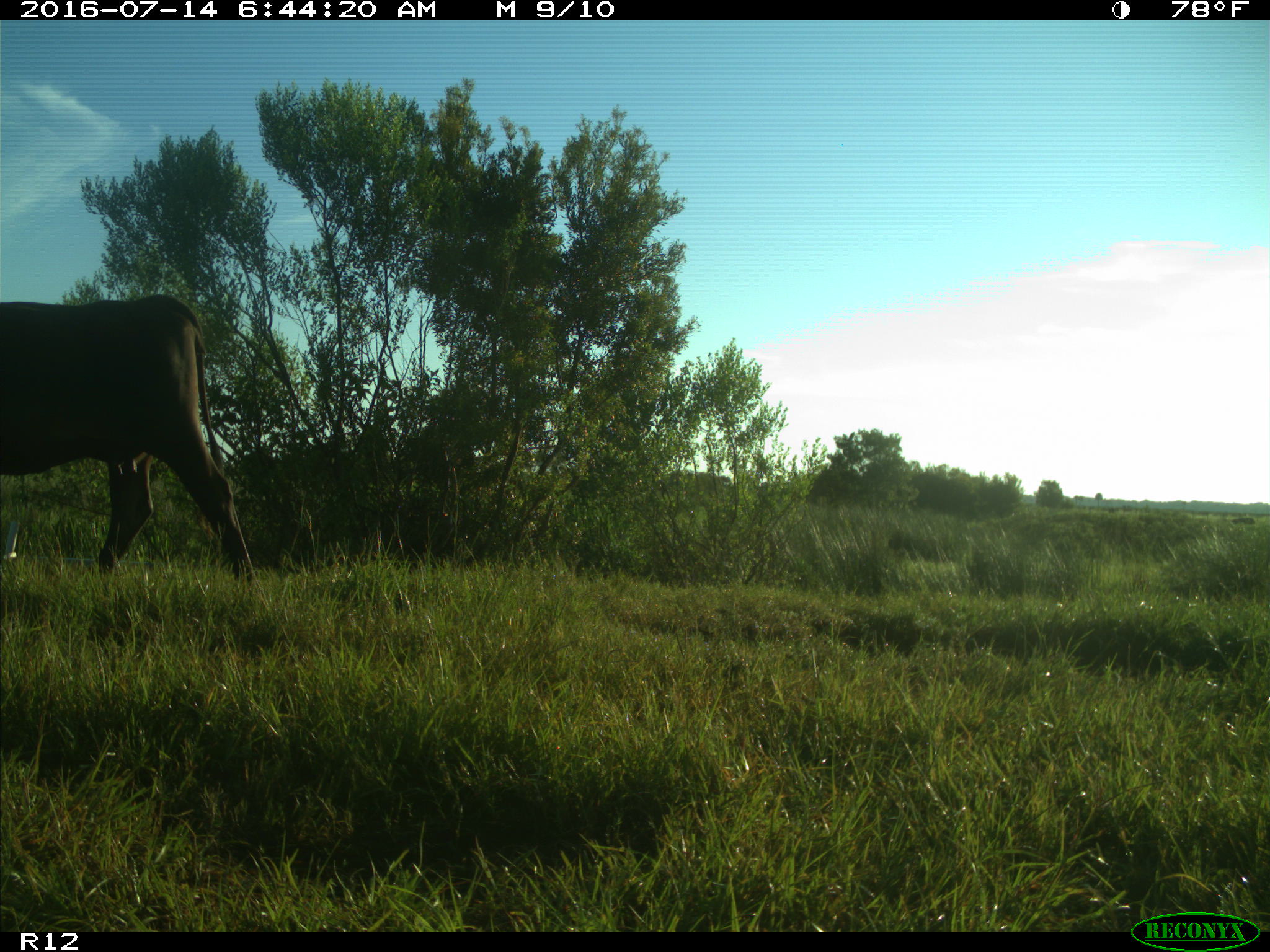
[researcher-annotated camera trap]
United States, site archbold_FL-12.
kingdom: Animalia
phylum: Chordata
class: Mammalia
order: Artiodactyla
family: Bovidae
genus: Bos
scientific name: Bos taurus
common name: domestic cow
Bos taurus (domestic cow).